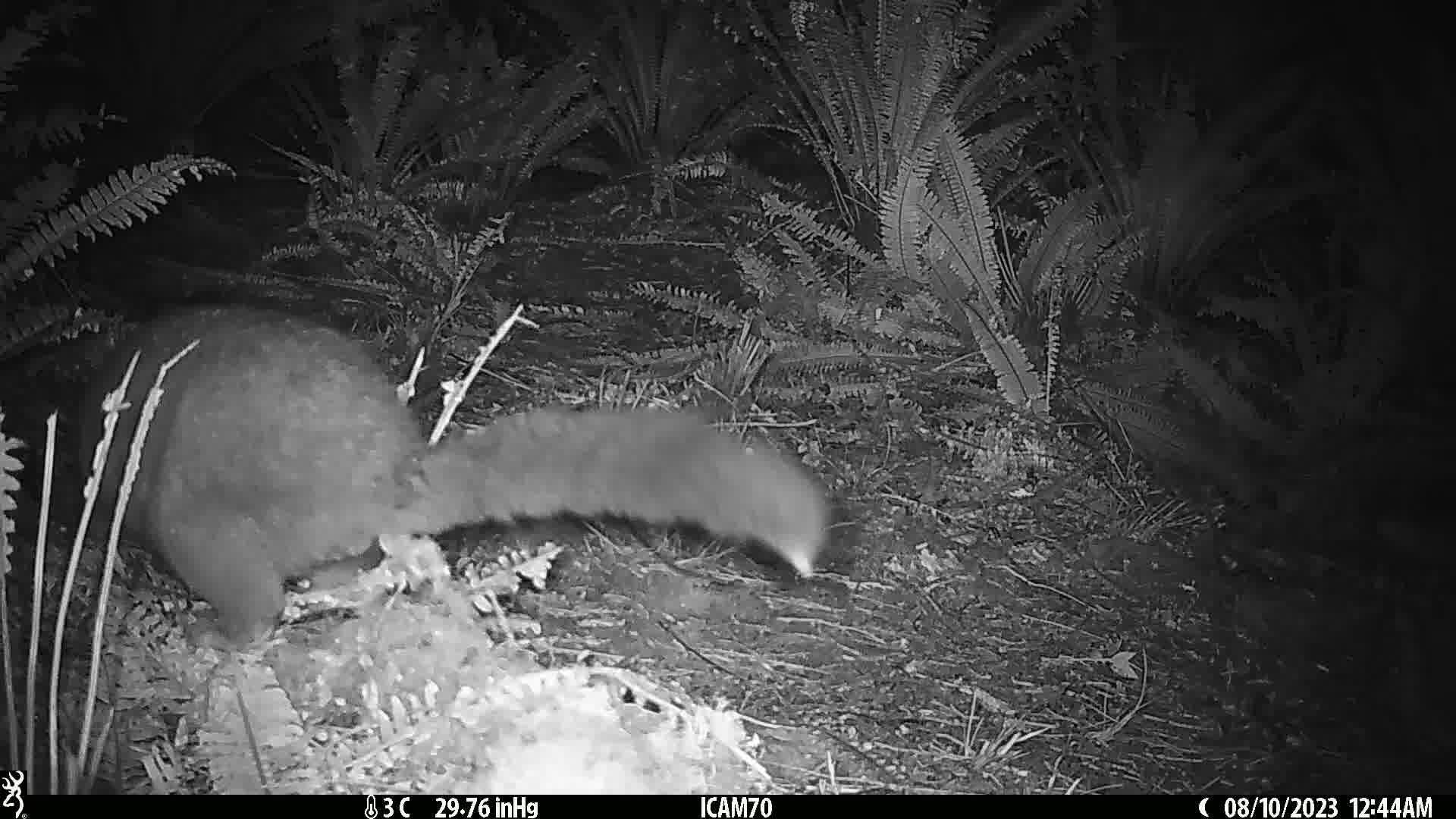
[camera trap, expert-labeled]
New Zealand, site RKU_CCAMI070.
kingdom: Animalia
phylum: Chordata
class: Mammalia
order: Diprotodontia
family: Phalangeridae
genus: Trichosurus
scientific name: Trichosurus vulpecula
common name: common brushtail possum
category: possum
Possum (common brushtail possum) (Trichosurus vulpecula).